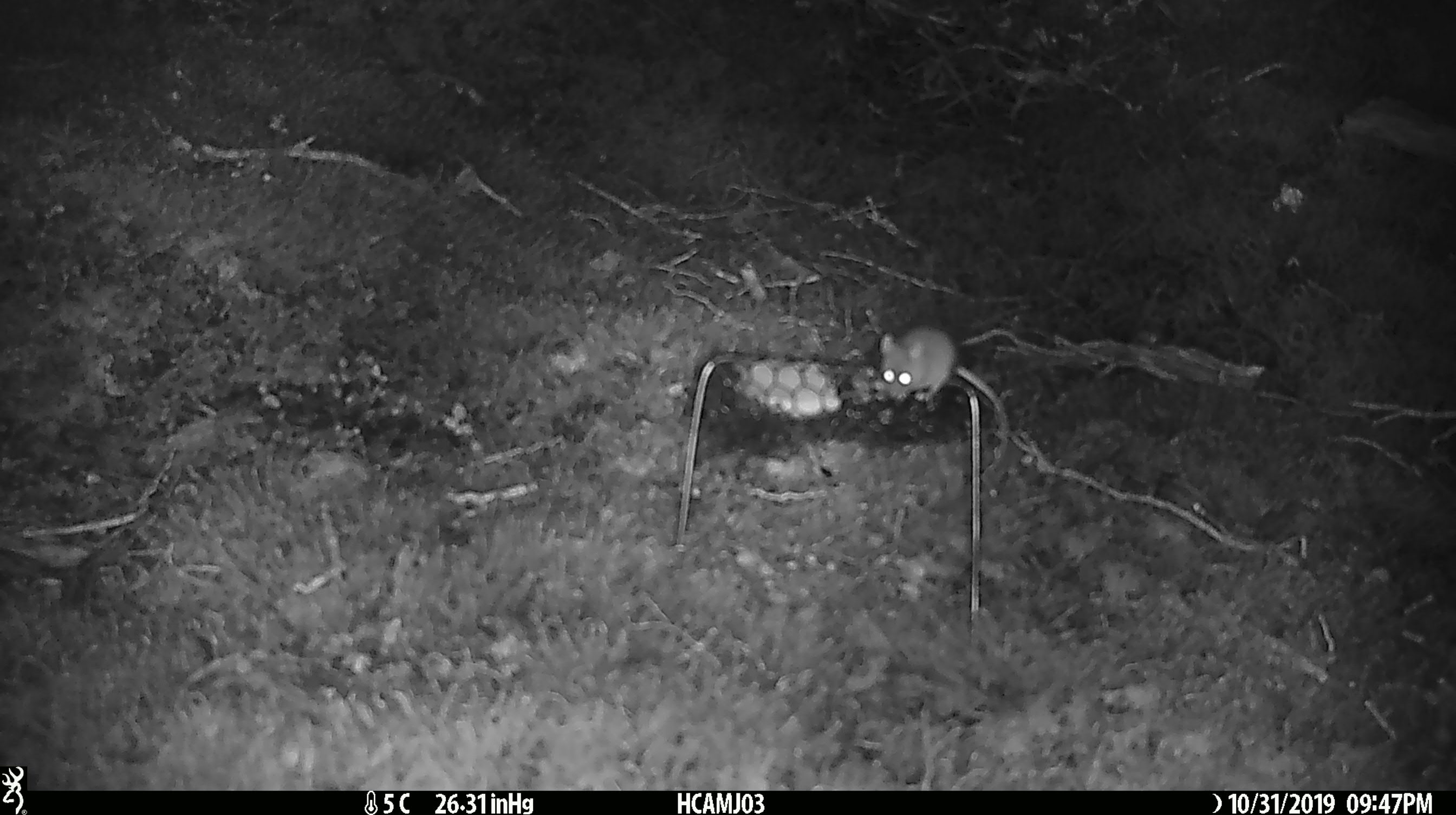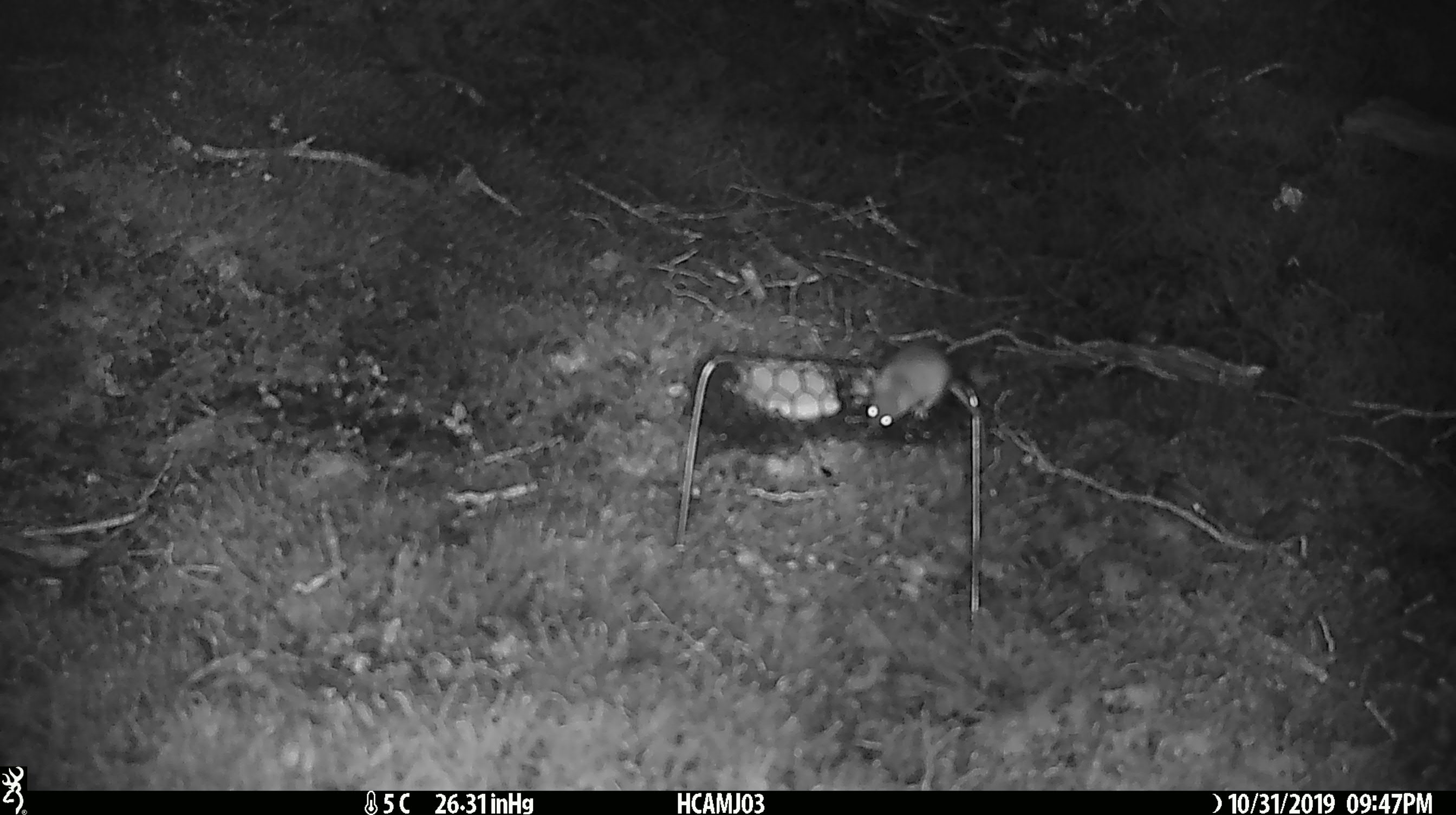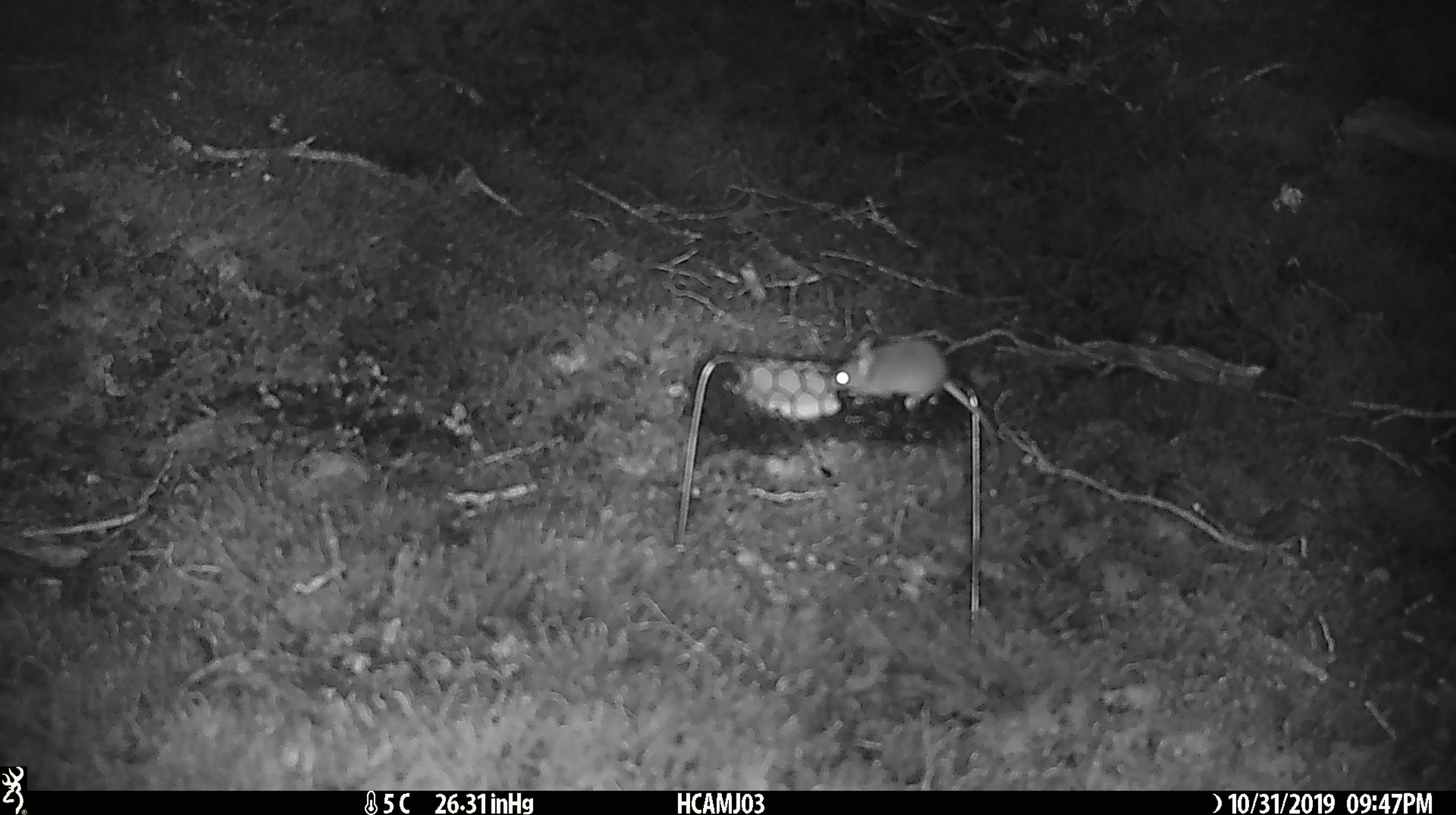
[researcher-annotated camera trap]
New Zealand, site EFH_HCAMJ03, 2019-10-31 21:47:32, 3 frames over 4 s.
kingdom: Animalia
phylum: Chordata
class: Mammalia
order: Rodentia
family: Muridae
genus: Mus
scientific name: Mus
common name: mouse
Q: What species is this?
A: Mouse (Mus).